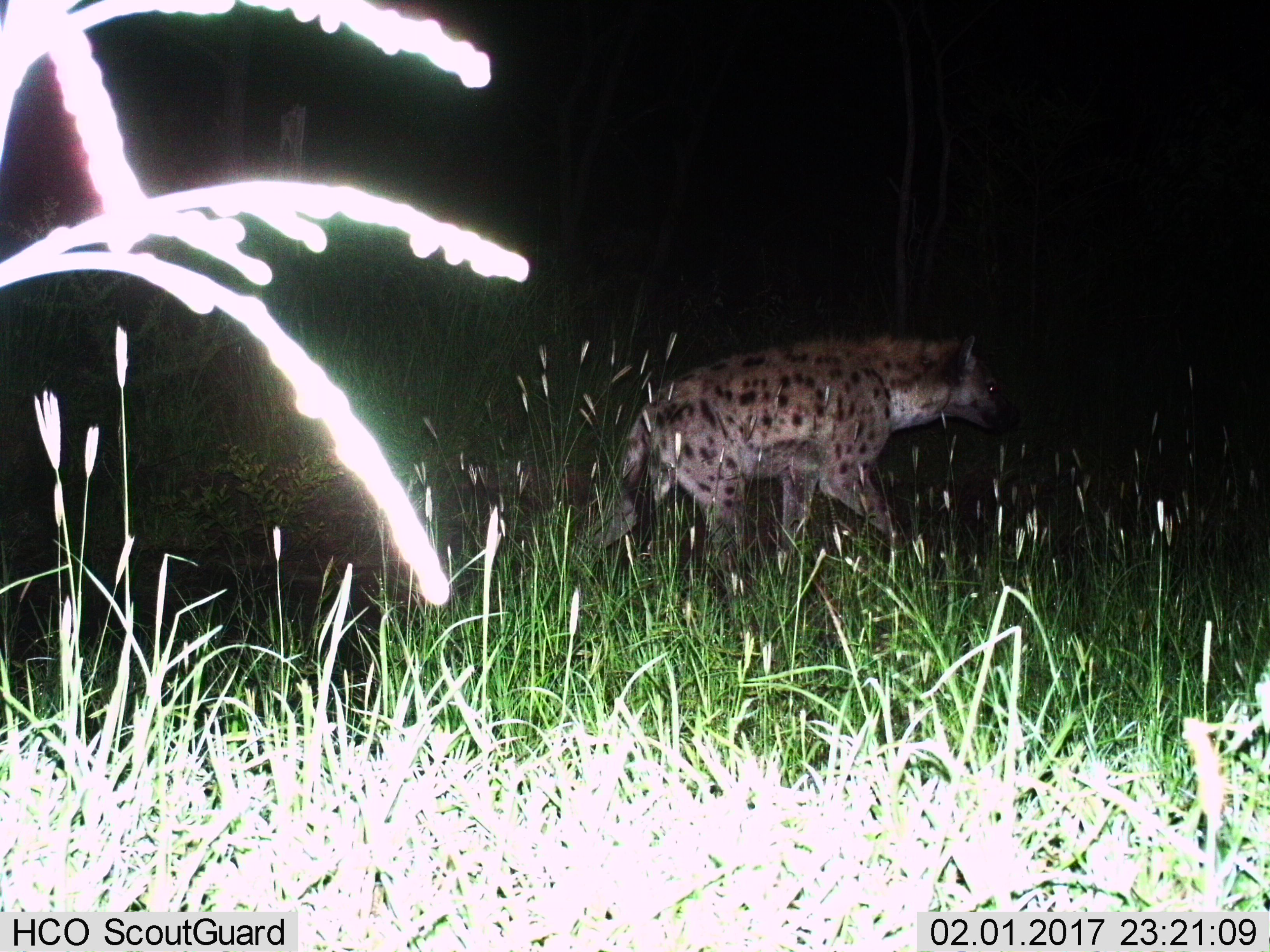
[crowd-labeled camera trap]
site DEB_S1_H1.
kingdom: Animalia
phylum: Chordata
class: Mammalia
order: Carnivora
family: Hyaenidae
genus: Crocuta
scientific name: Crocuta crocuta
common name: spotted hyena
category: hyenaspotted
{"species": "hyenaspotted (spotted hyena) (Crocuta crocuta)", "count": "1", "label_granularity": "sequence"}